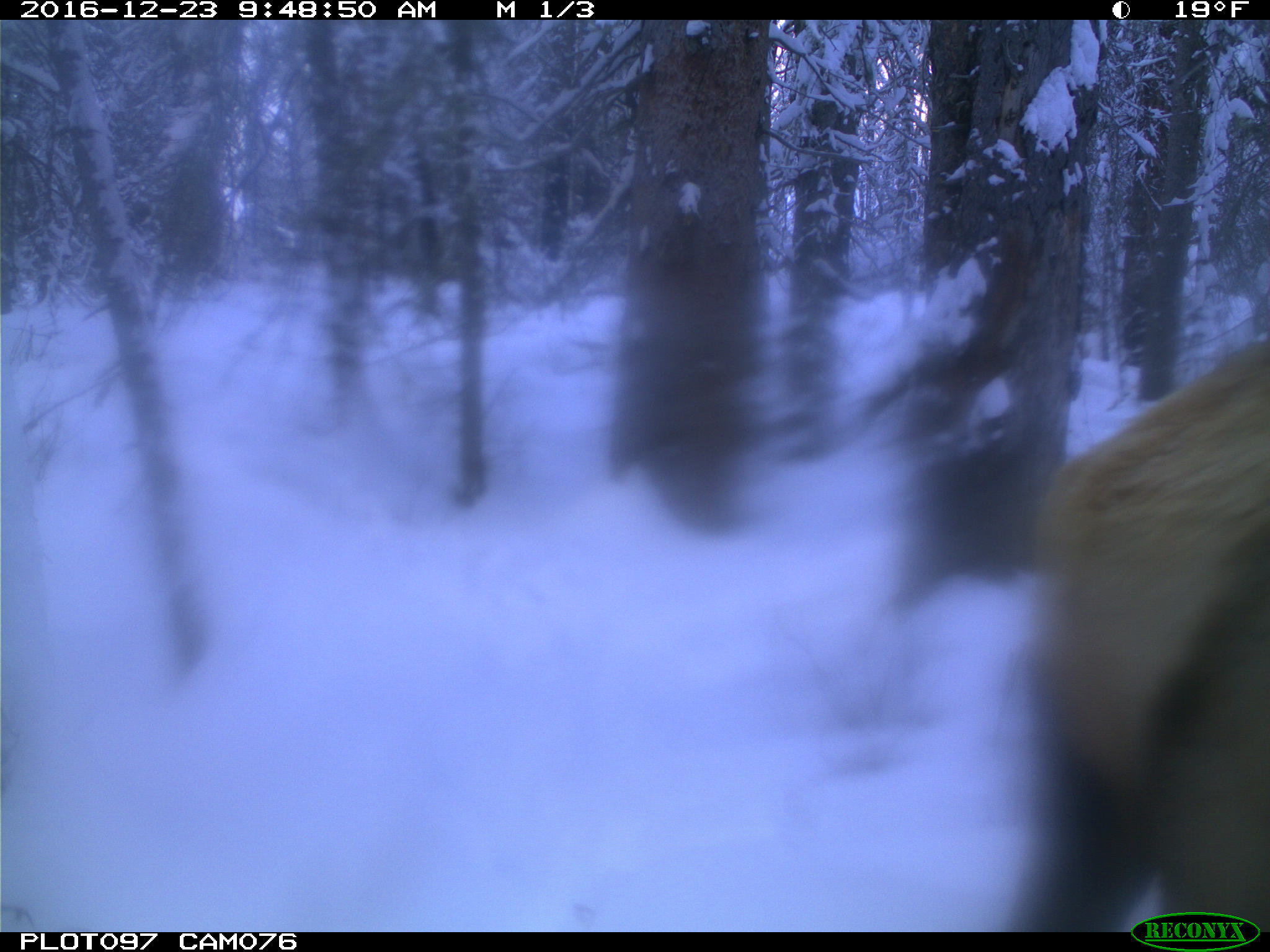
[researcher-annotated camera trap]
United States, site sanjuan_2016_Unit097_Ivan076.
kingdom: Animalia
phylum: Chordata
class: Mammalia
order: Artiodactyla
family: Cervidae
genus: Cervus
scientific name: Cervus elaphus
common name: red deer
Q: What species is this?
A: Cervus elaphus (red deer).